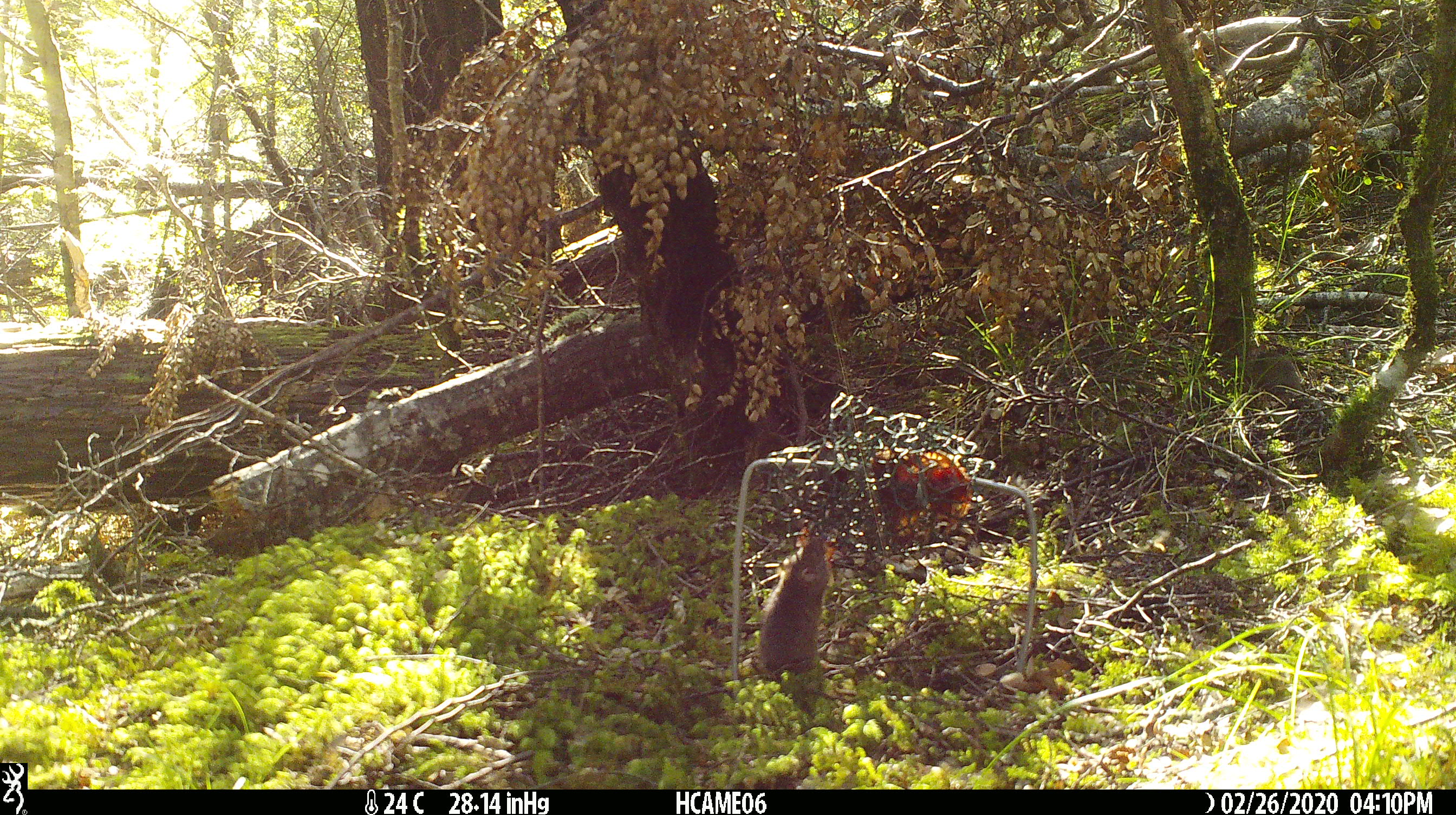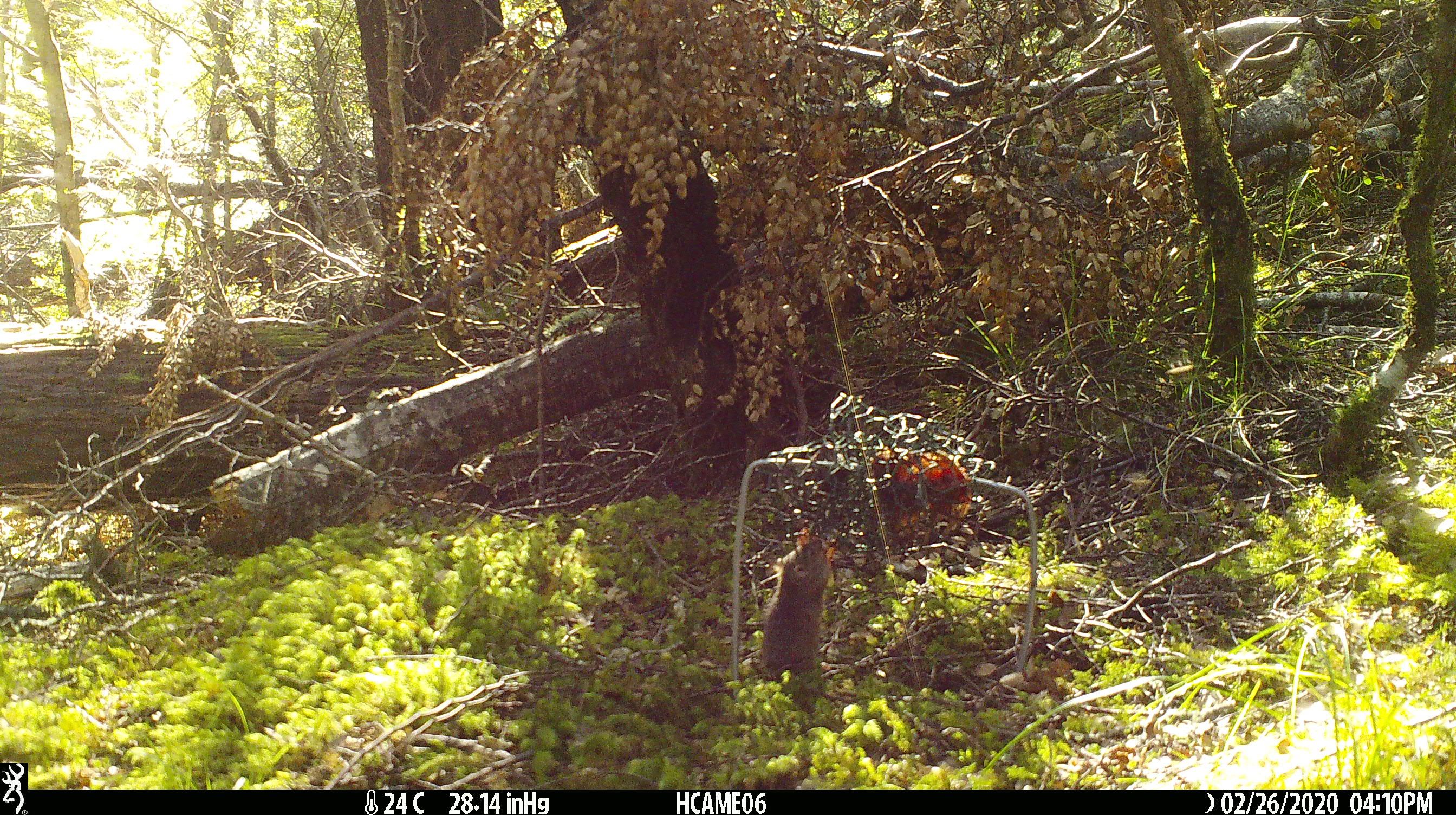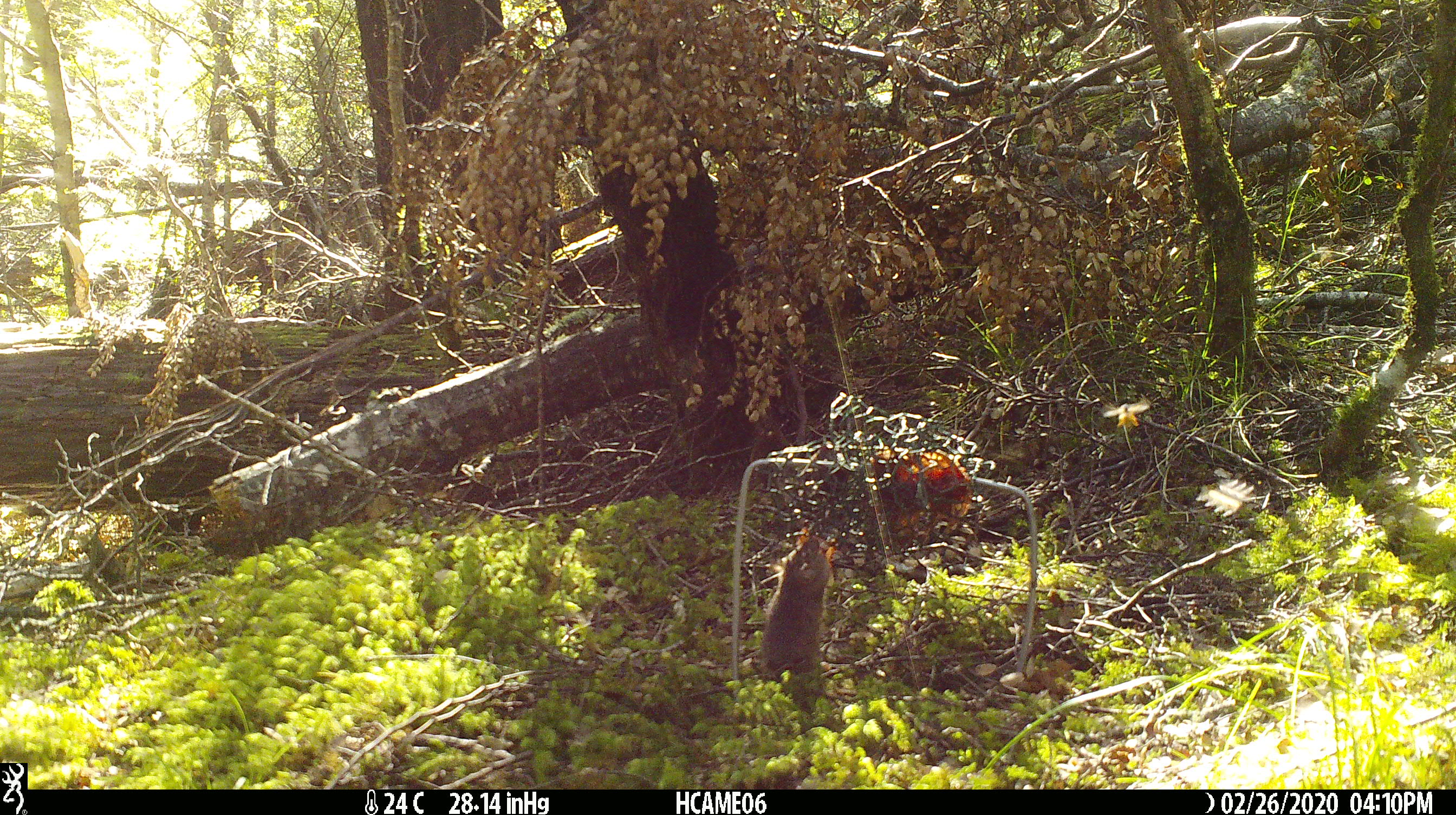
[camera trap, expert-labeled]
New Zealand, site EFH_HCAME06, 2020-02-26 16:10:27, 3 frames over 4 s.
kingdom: Animalia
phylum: Chordata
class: Mammalia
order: Rodentia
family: Muridae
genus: Mus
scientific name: Mus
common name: mouse